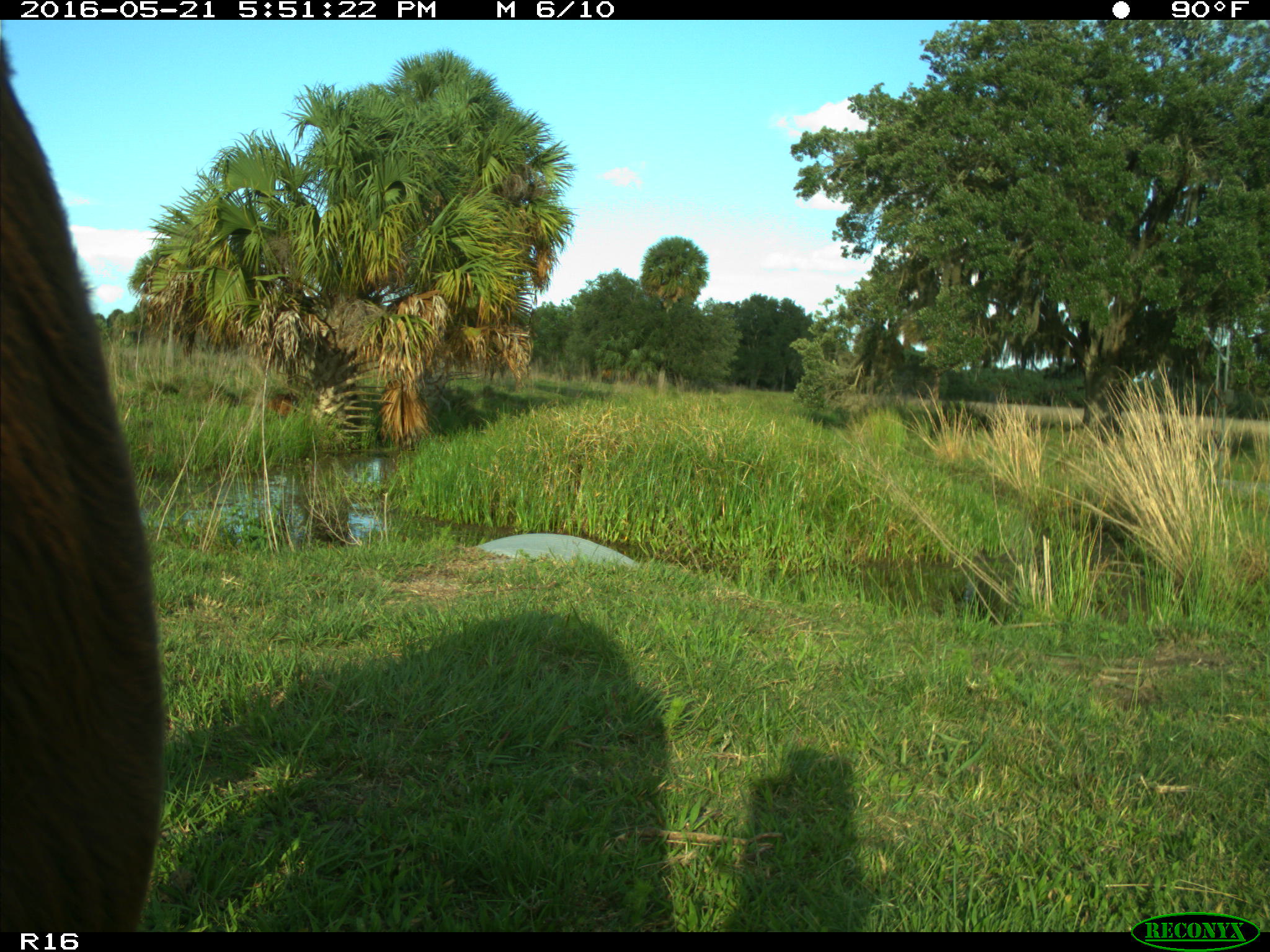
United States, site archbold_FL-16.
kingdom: Animalia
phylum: Chordata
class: Mammalia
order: Artiodactyla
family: Bovidae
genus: Bos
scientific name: Bos taurus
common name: domestic cow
Bos taurus (domestic cow).